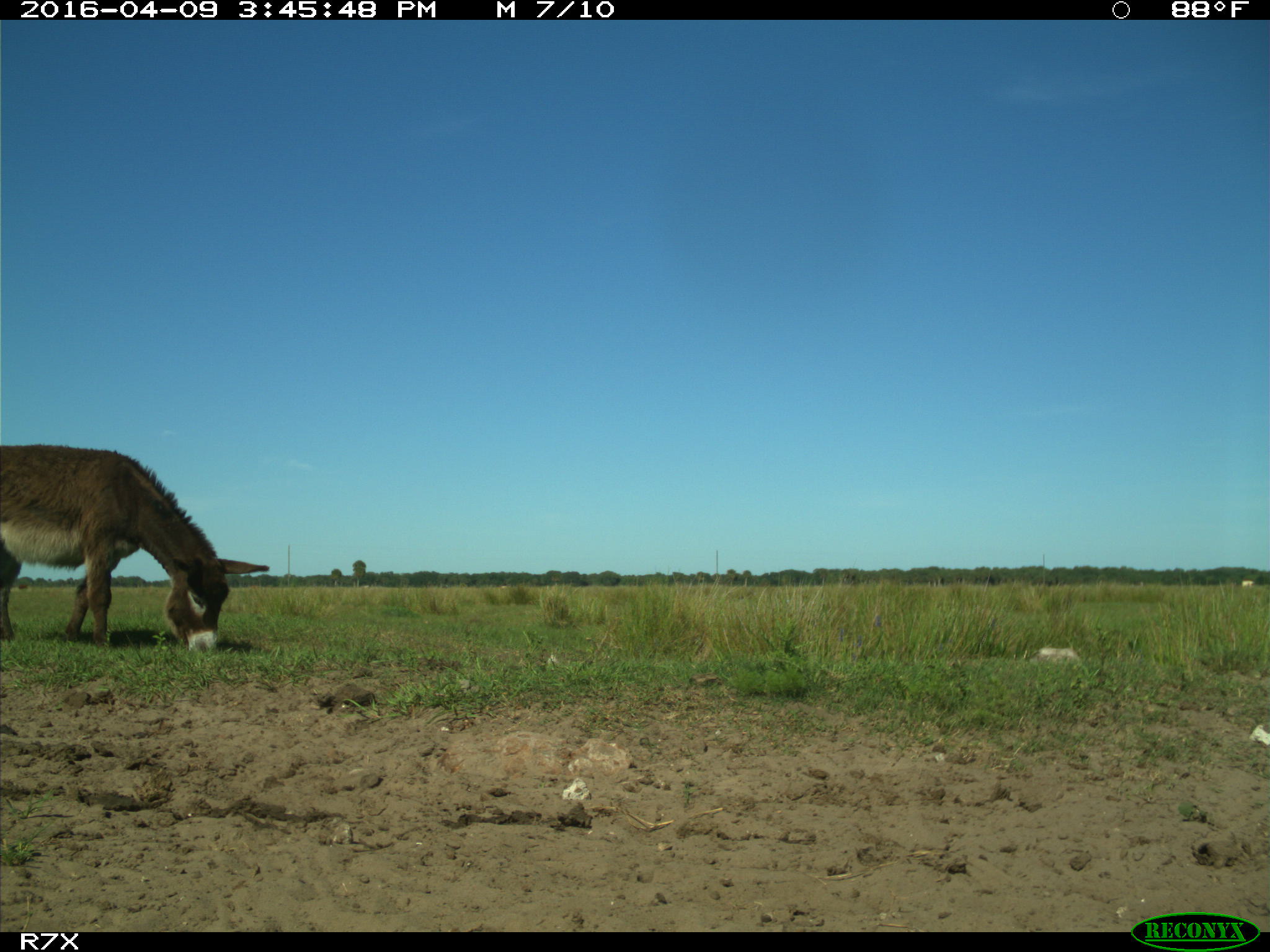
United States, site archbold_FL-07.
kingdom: Animalia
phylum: Chordata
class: Mammalia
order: Artiodactyla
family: Bovidae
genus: Bos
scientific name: Bos taurus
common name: domestic cow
Bos taurus (domestic cow).